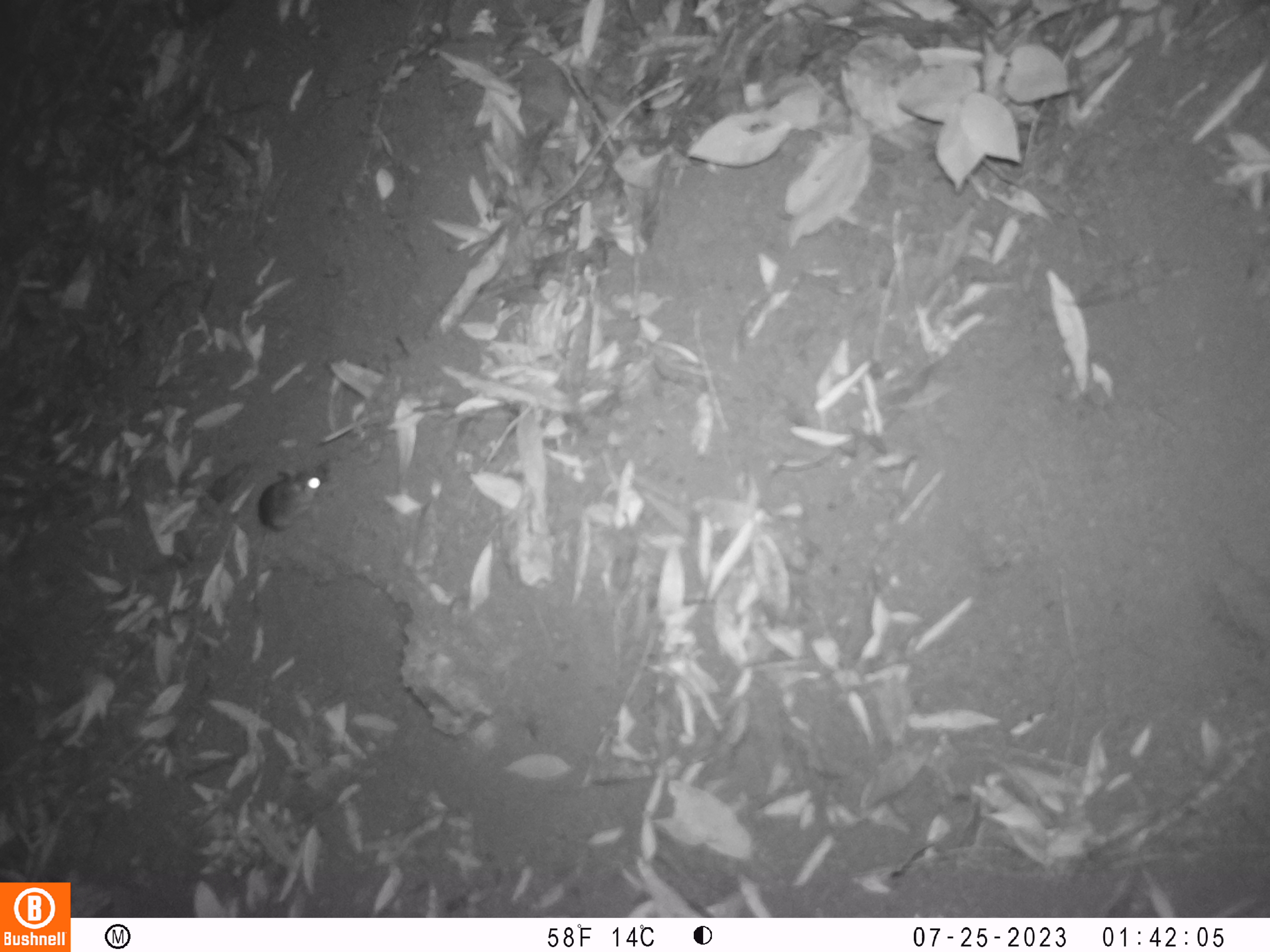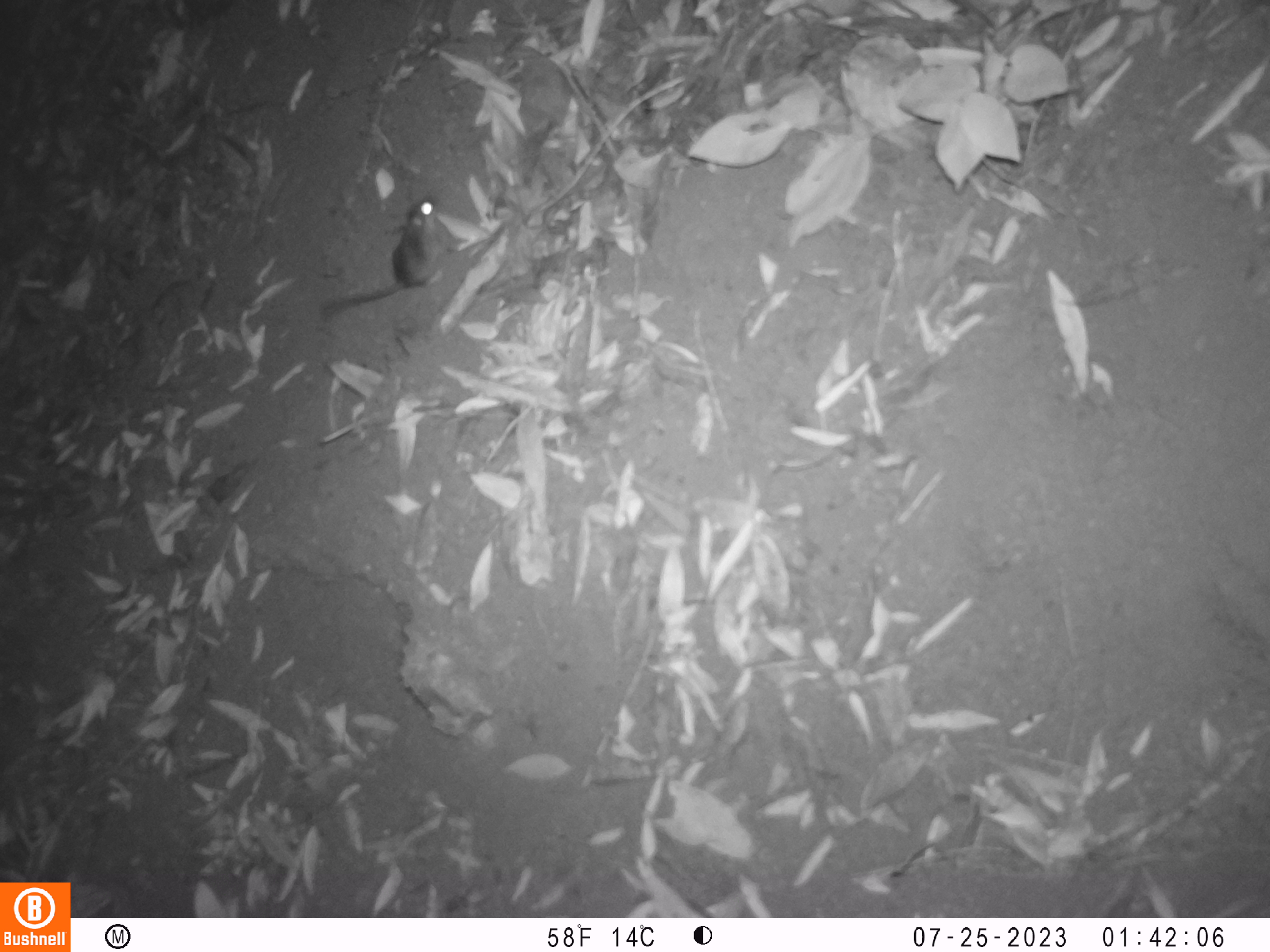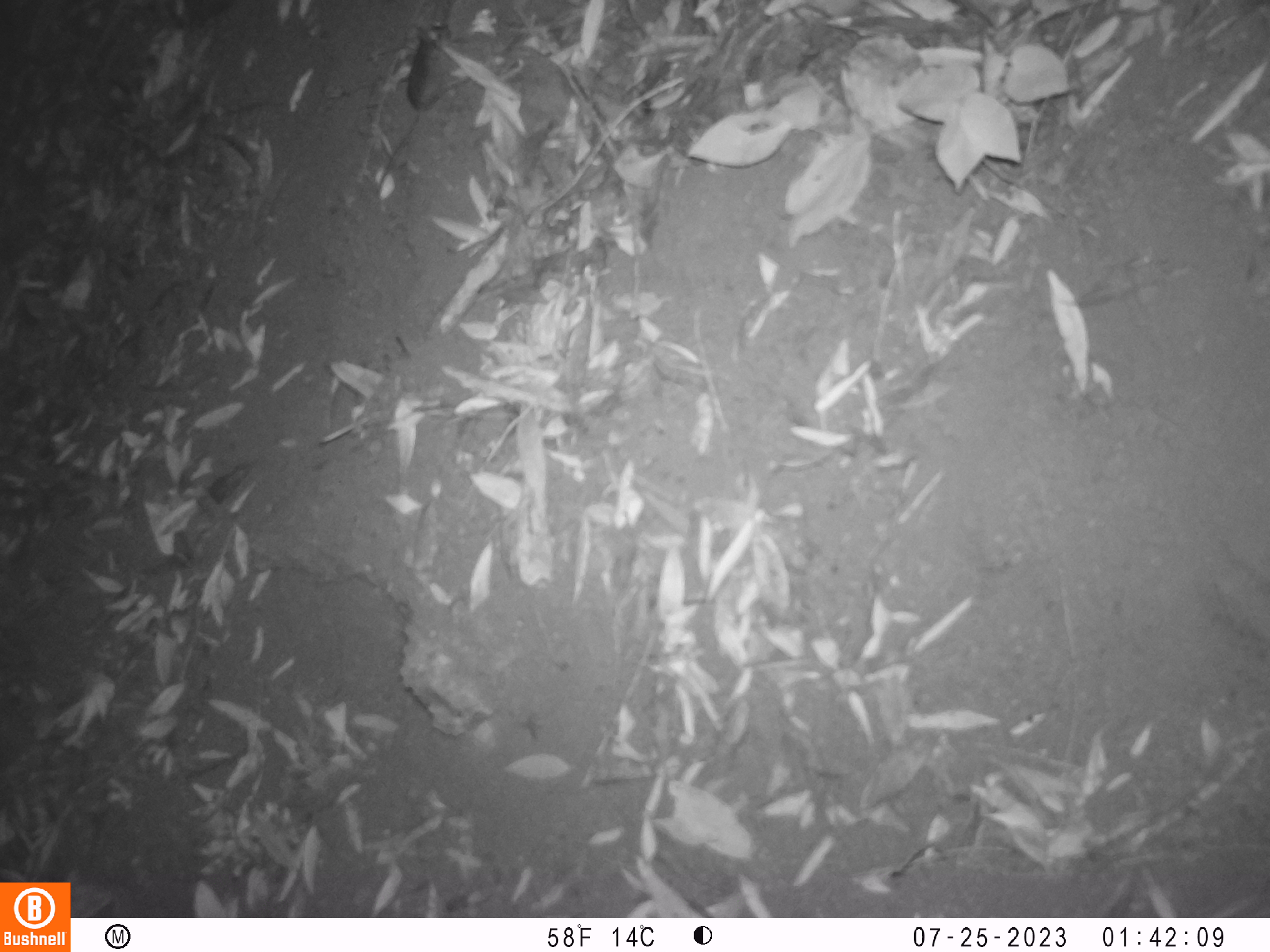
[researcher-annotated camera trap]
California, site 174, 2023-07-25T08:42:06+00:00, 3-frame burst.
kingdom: Animalia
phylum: Chordata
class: Mammalia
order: Rodentia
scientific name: Rodentia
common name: mouse or rat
Mouse or rat (Rodentia).